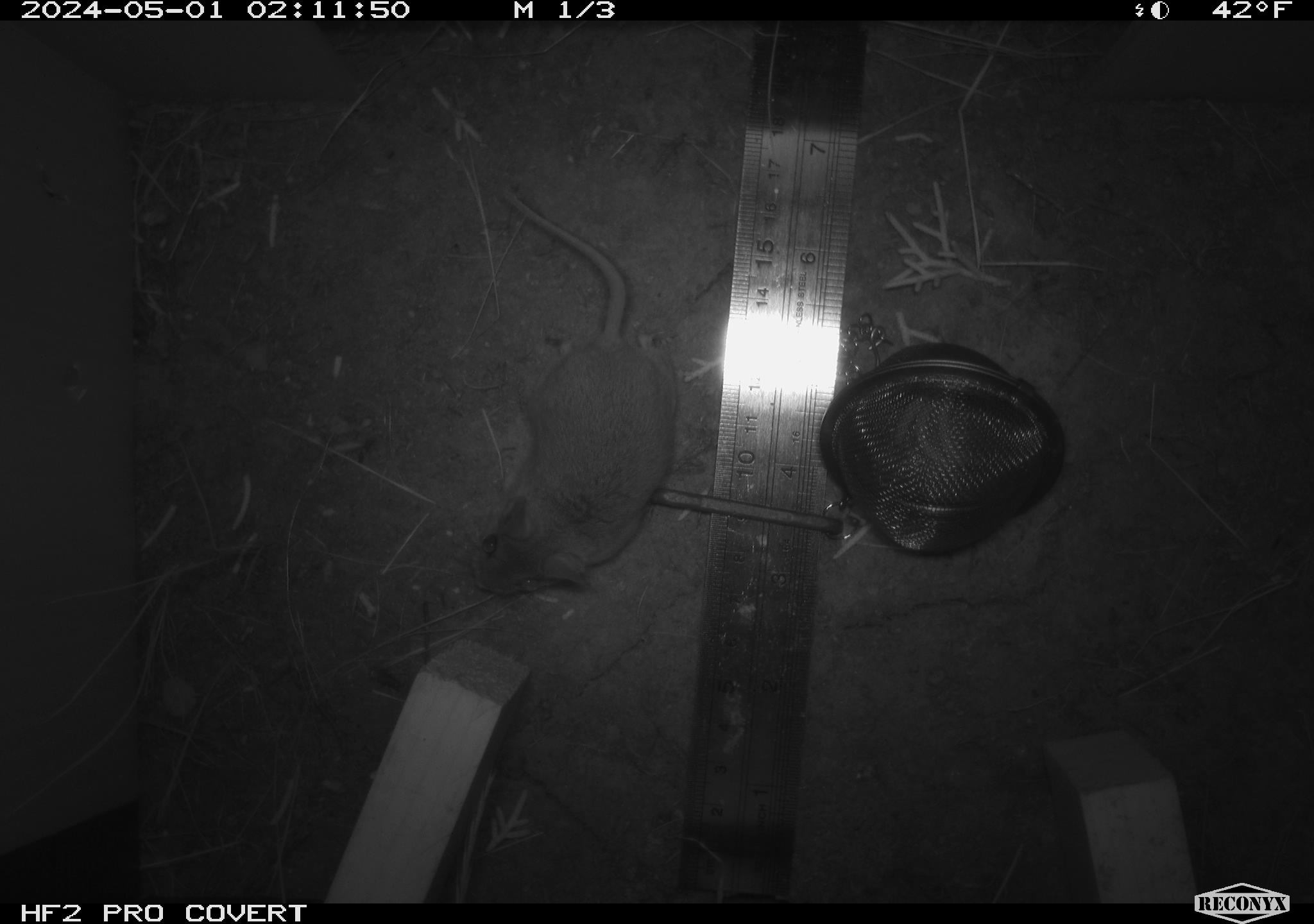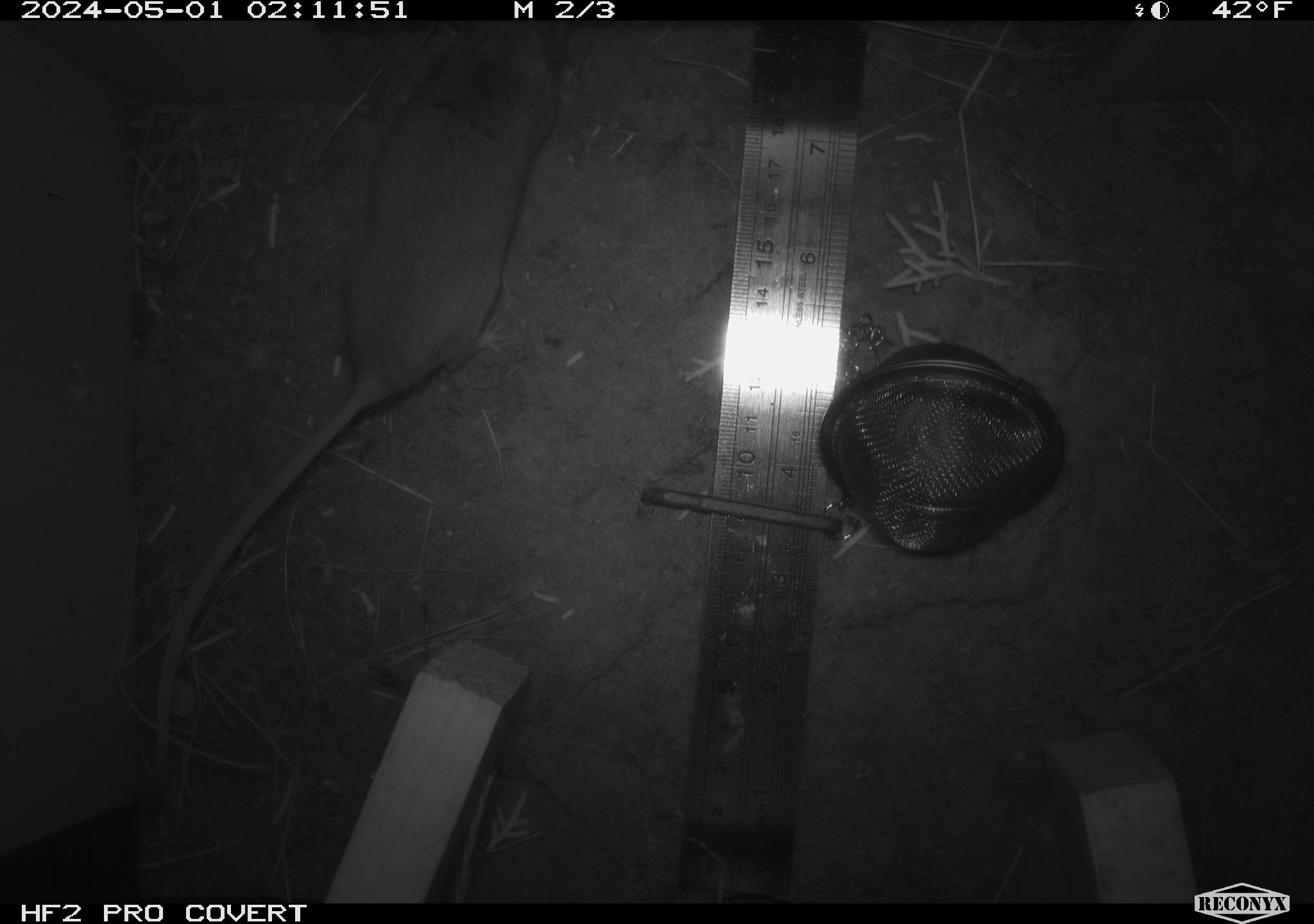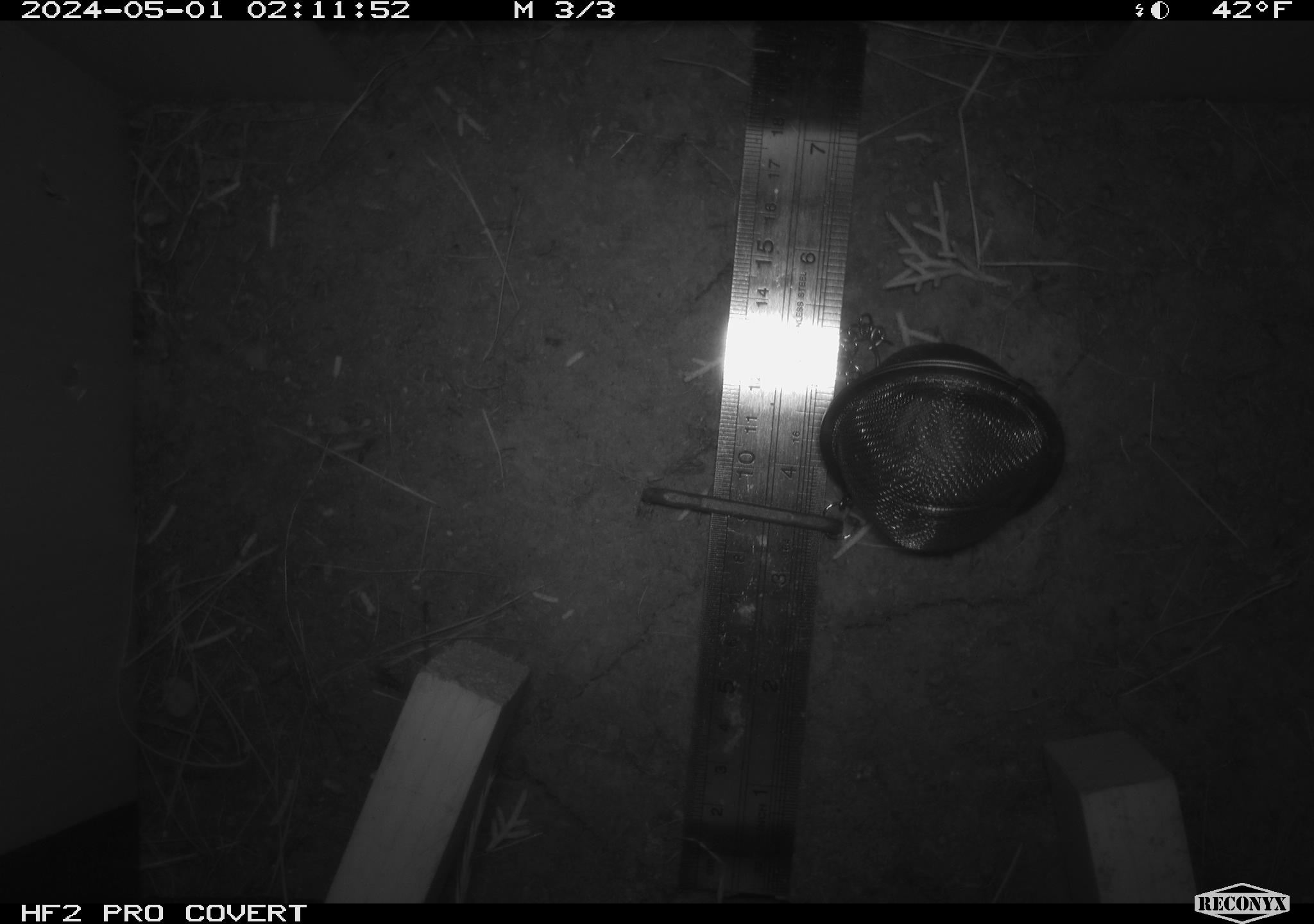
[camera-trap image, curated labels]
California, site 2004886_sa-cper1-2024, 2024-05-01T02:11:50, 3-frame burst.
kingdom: Animalia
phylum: Chordata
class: Mammalia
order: Rodentia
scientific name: Rodentia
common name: rodent